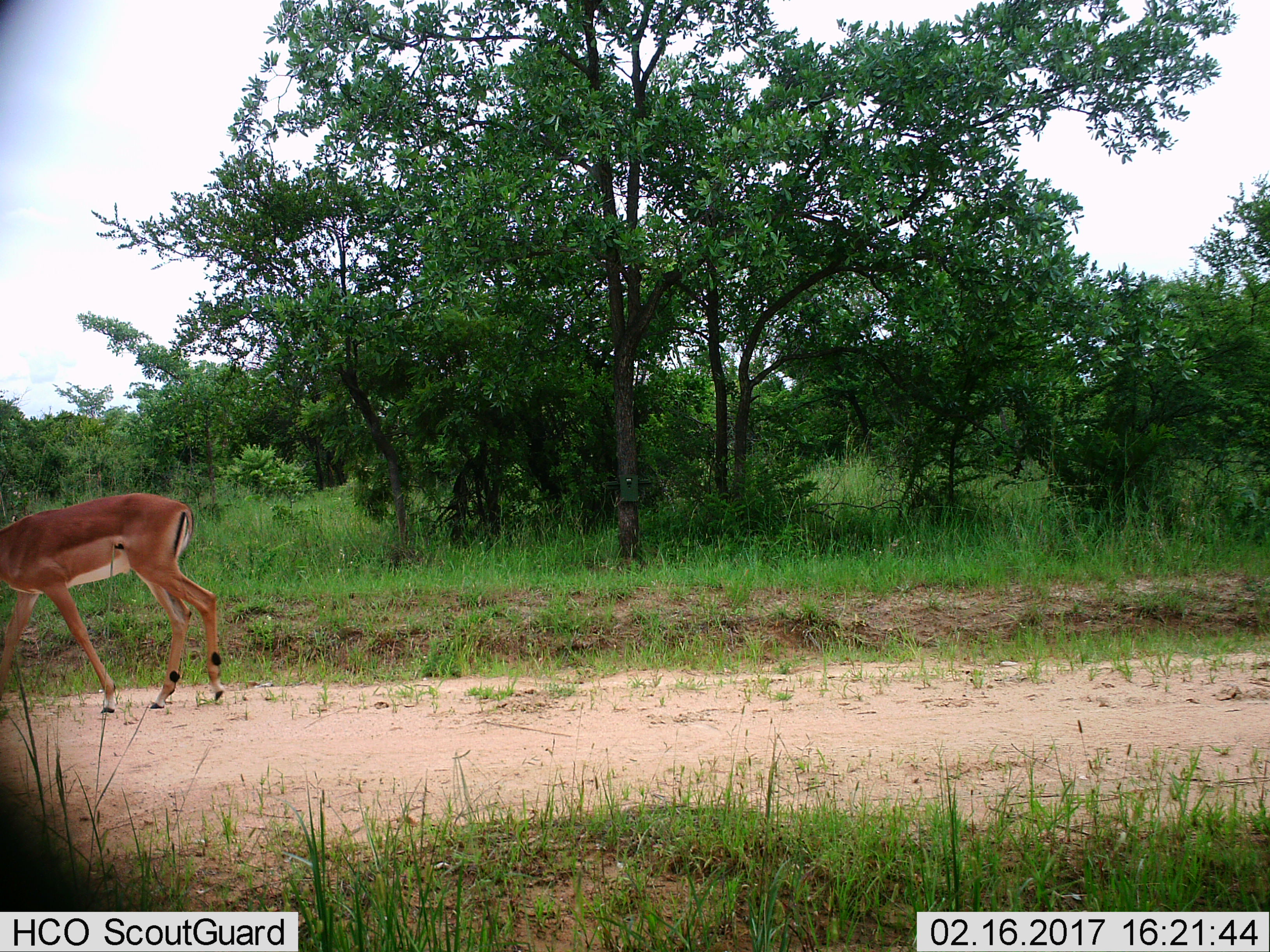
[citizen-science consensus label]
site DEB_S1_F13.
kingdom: Animalia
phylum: Chordata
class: Mammalia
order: Artiodactyla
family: Bovidae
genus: Aepyceros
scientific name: Aepyceros melampus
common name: impala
Impala (Aepyceros melampus), count 1. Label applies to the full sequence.